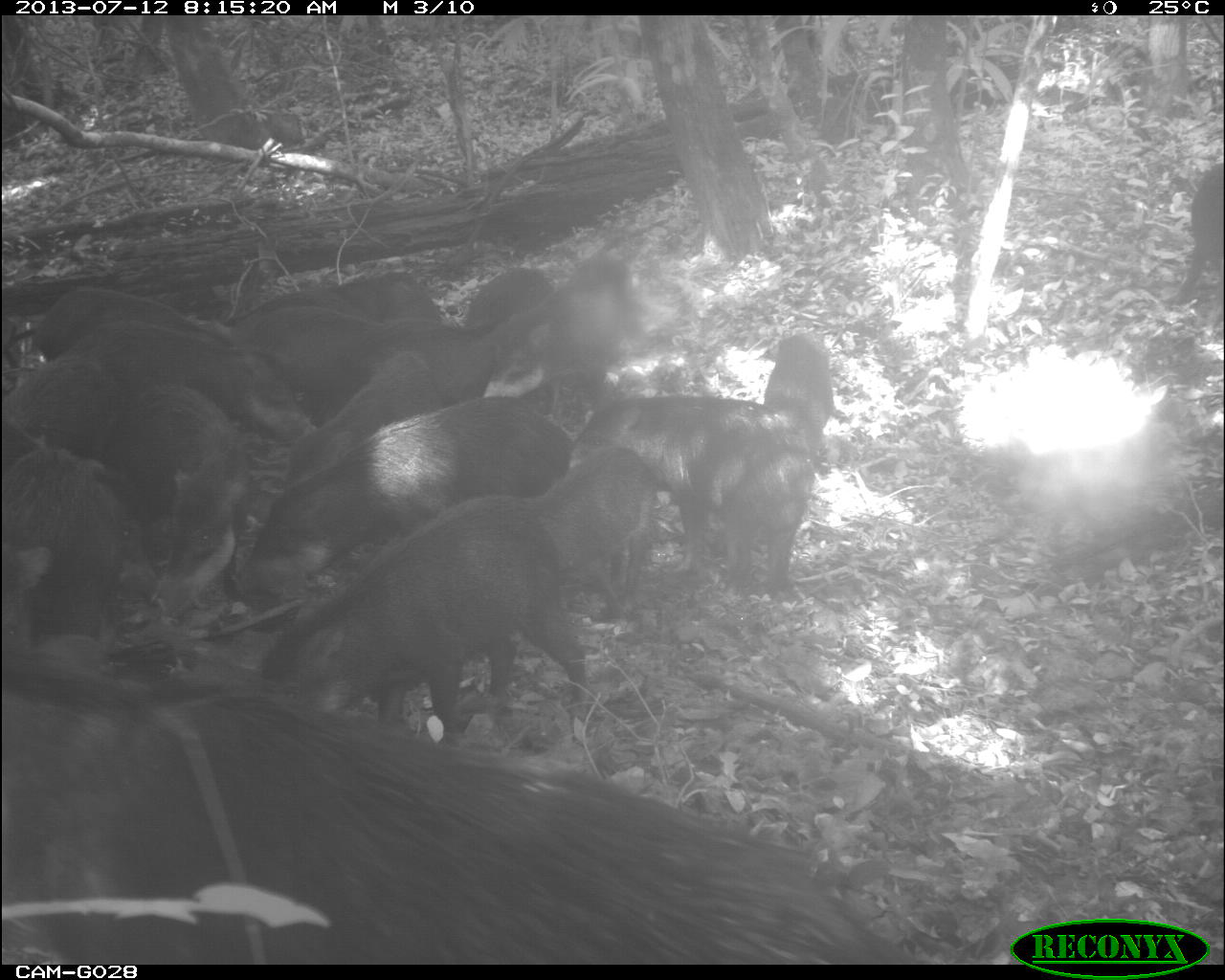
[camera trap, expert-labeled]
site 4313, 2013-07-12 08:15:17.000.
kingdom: Animalia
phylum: Chordata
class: Mammalia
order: Artiodactyla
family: Tayassuidae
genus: Tayassu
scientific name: Tayassu pecari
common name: white-lipped peccary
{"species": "Tayassu pecari (white-lipped peccary)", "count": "20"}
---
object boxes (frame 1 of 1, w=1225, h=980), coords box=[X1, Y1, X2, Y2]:
group: box=[0, 246, 908, 965]
tayassu pecari: box=[1163, 154, 1225, 307]